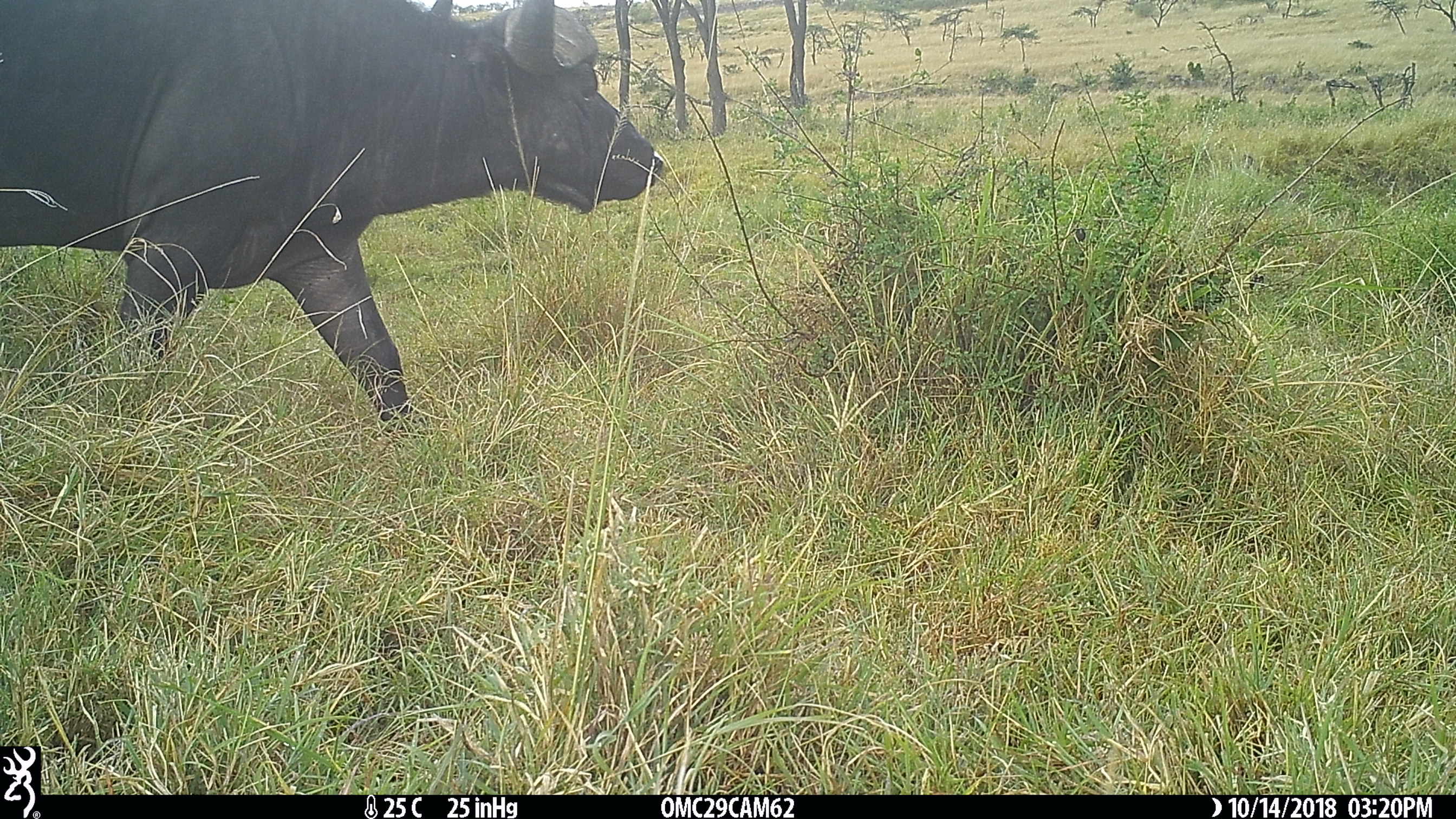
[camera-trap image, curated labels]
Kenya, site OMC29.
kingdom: Animalia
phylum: Chordata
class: Mammalia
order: Artiodactyla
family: Bovidae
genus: Syncerus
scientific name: Syncerus caffer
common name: buffalo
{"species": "buffalo (Syncerus caffer)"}